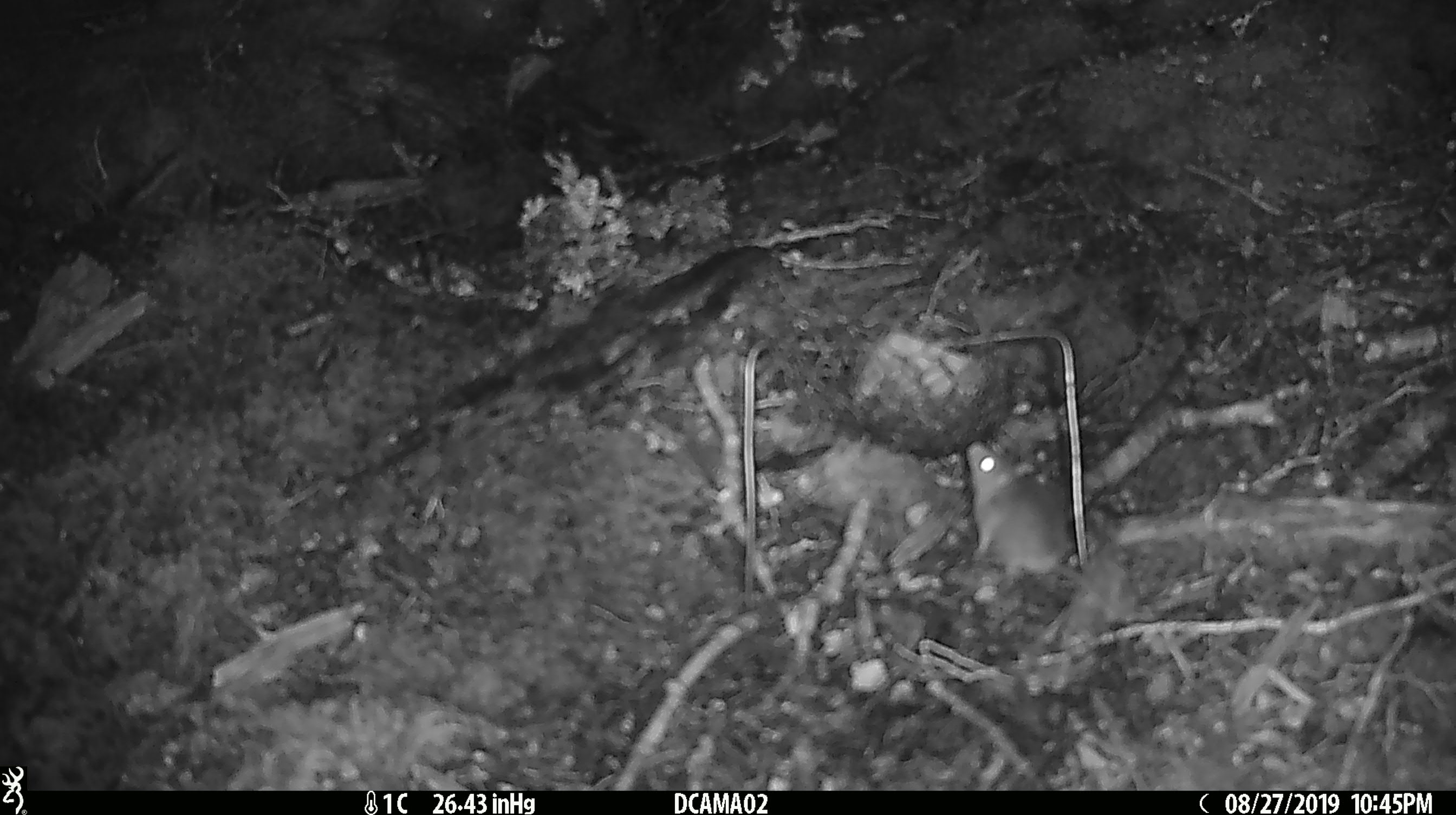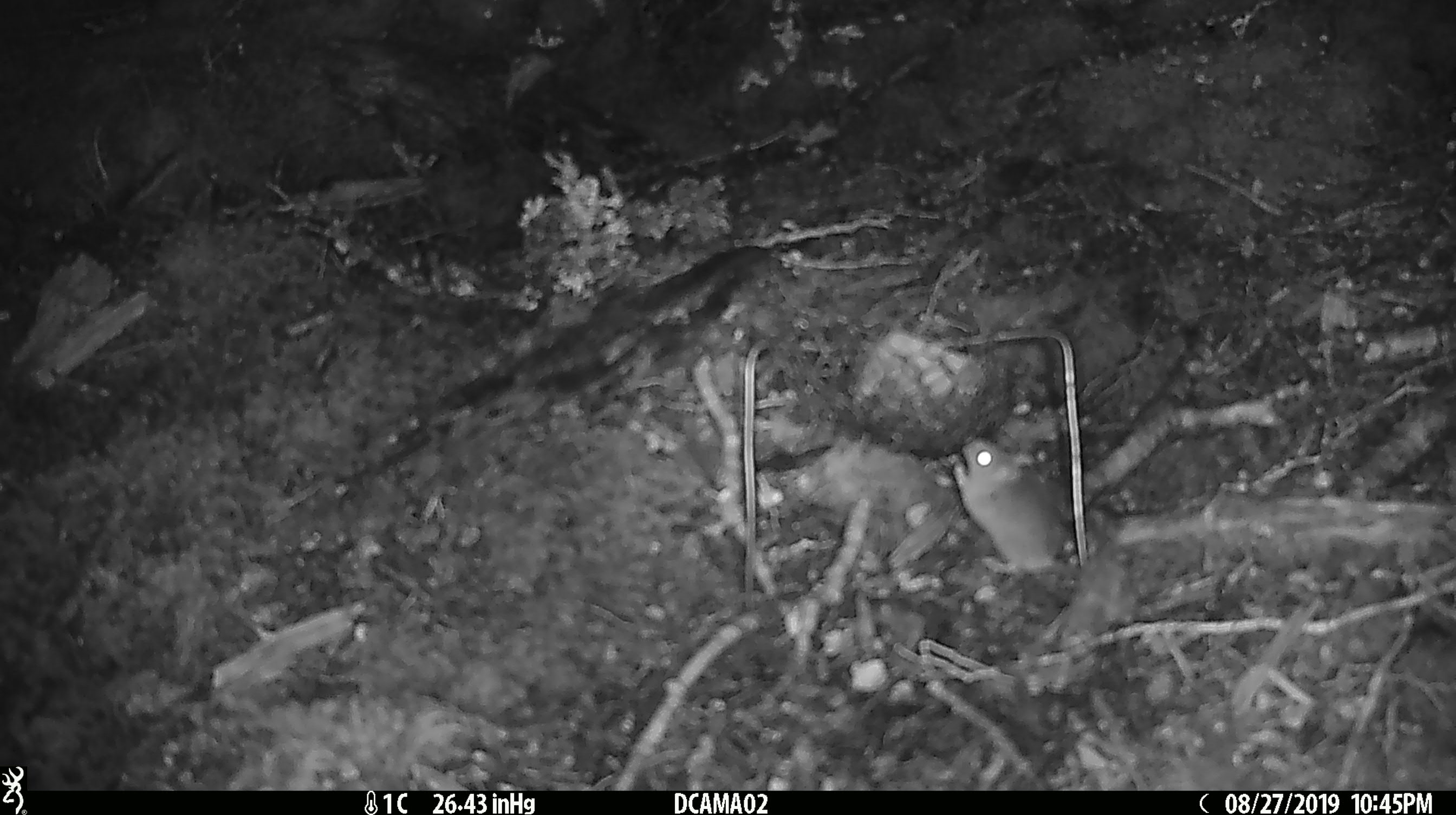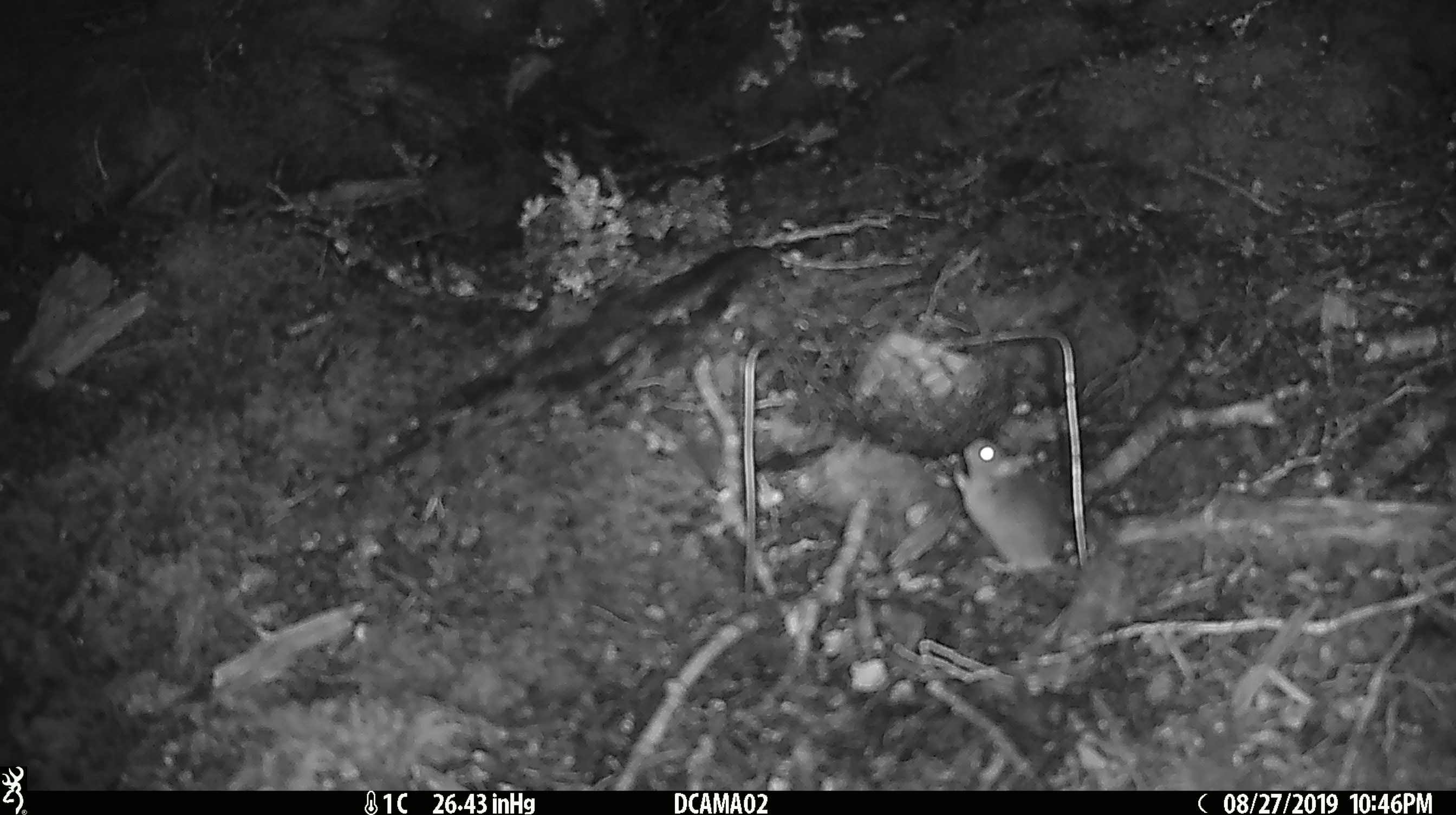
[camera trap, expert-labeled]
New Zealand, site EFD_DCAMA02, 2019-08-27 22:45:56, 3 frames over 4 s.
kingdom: Animalia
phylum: Chordata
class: Mammalia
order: Rodentia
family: Muridae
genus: Mus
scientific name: Mus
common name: mouse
Mouse (Mus).